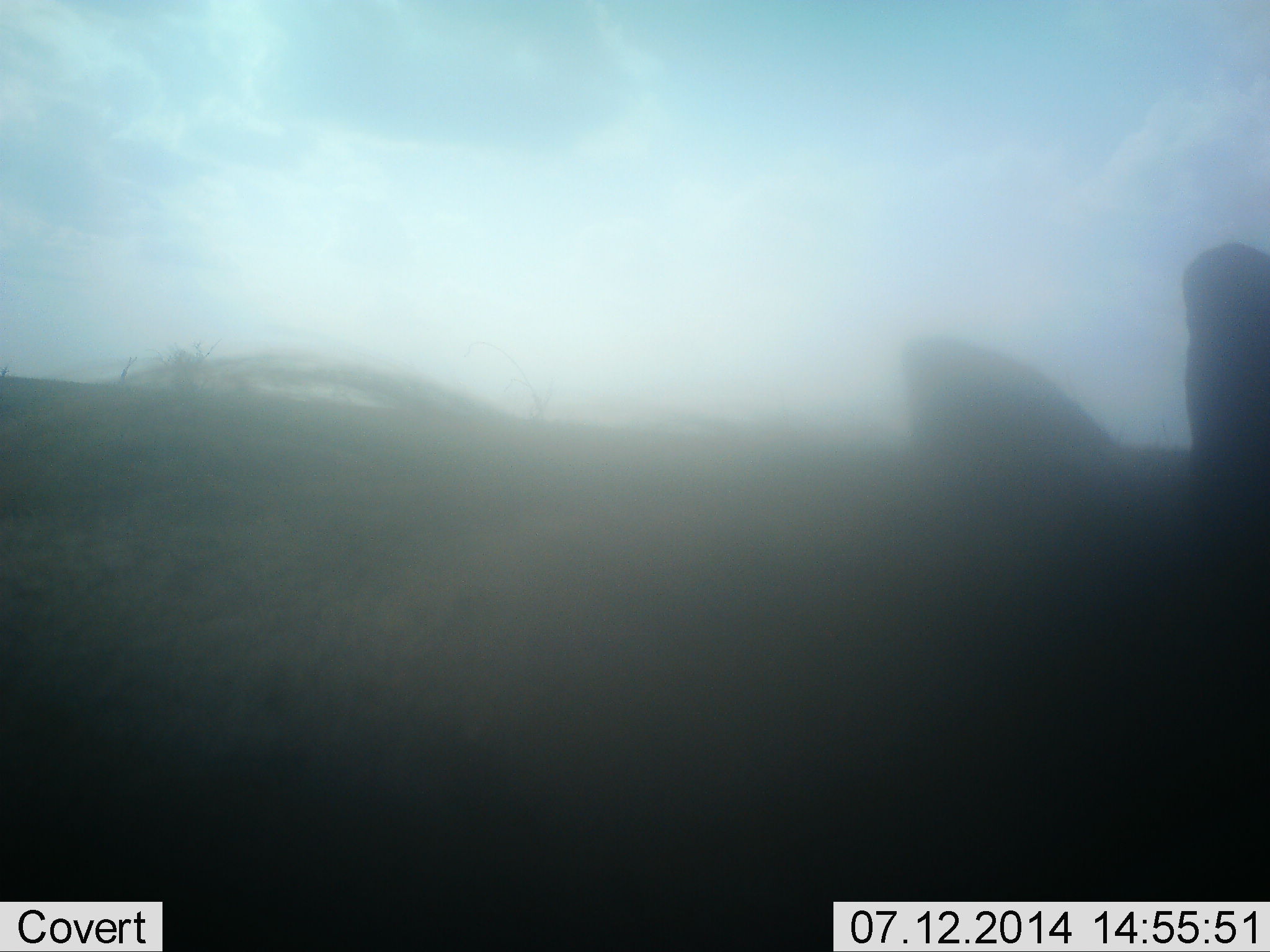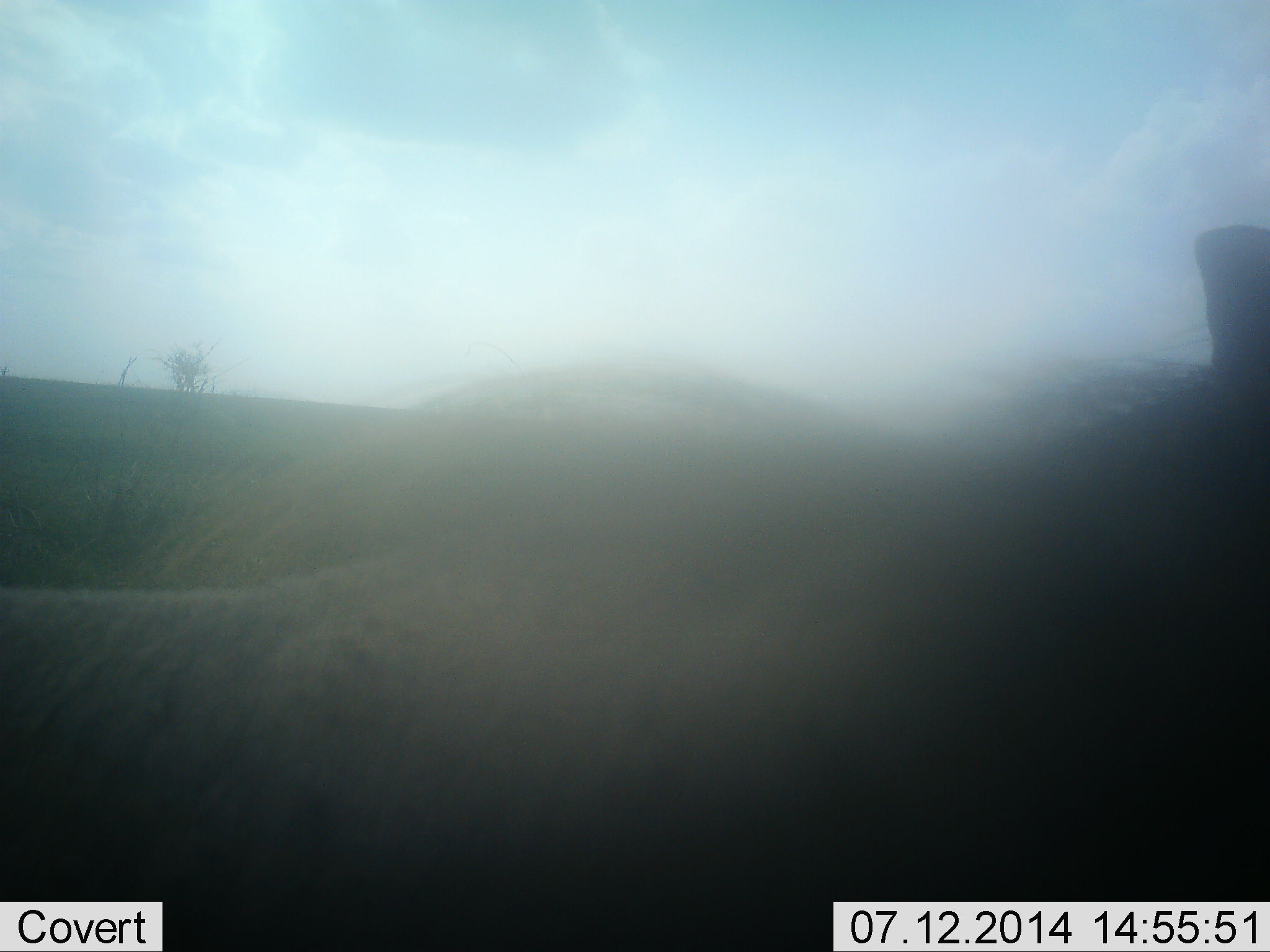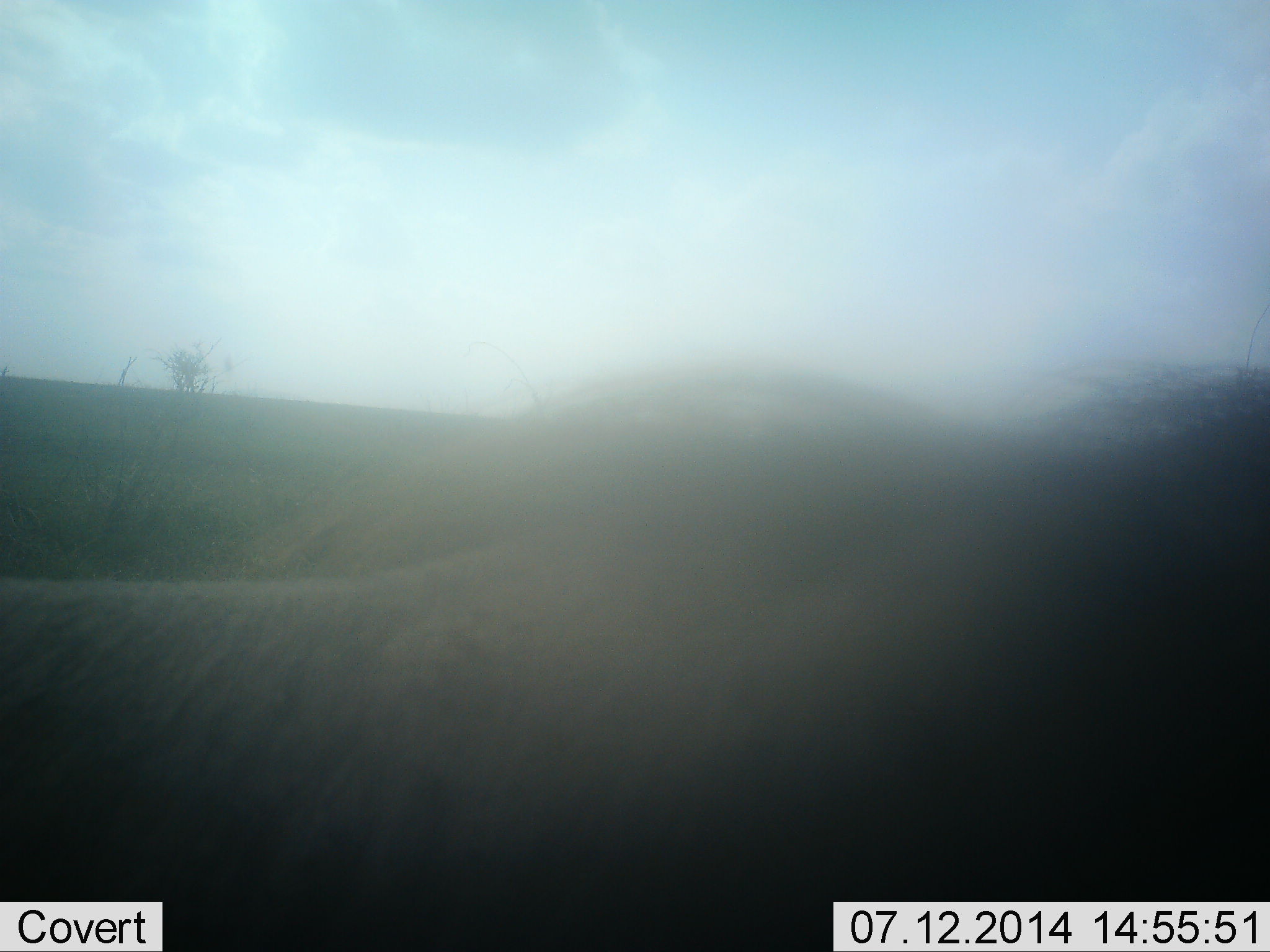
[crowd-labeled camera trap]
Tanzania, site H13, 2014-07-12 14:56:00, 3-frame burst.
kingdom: Animalia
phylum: Chordata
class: Mammalia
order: Artiodactyla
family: Suidae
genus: Phacochoerus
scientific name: Phacochoerus africanus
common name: warthog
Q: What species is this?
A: Warthog (Phacochoerus africanus).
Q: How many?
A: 1.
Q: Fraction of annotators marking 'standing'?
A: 56%.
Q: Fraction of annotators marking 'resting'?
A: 0%.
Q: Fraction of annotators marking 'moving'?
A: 44%.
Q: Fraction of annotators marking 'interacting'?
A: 11%.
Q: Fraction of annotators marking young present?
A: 0%.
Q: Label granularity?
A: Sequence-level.